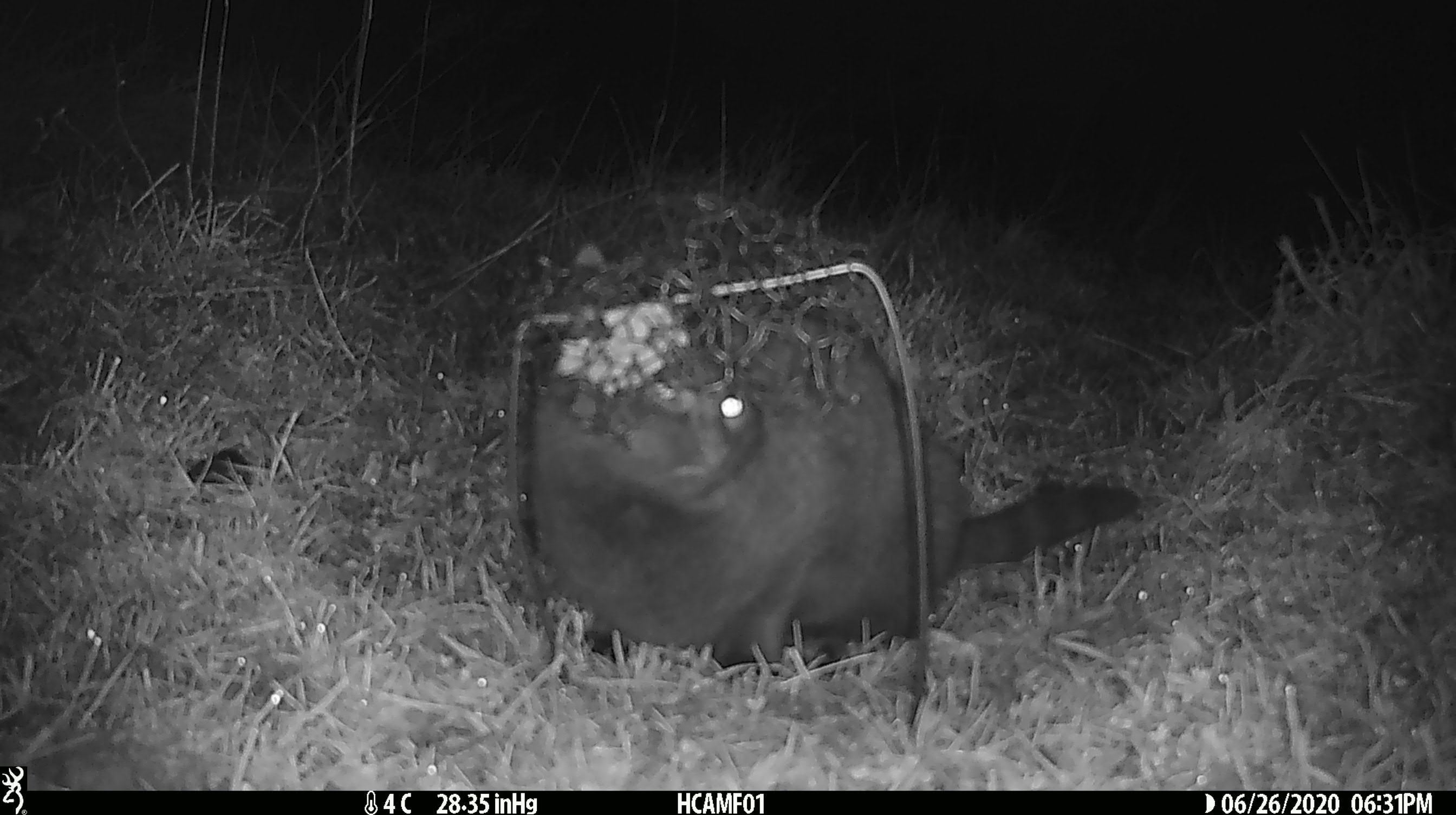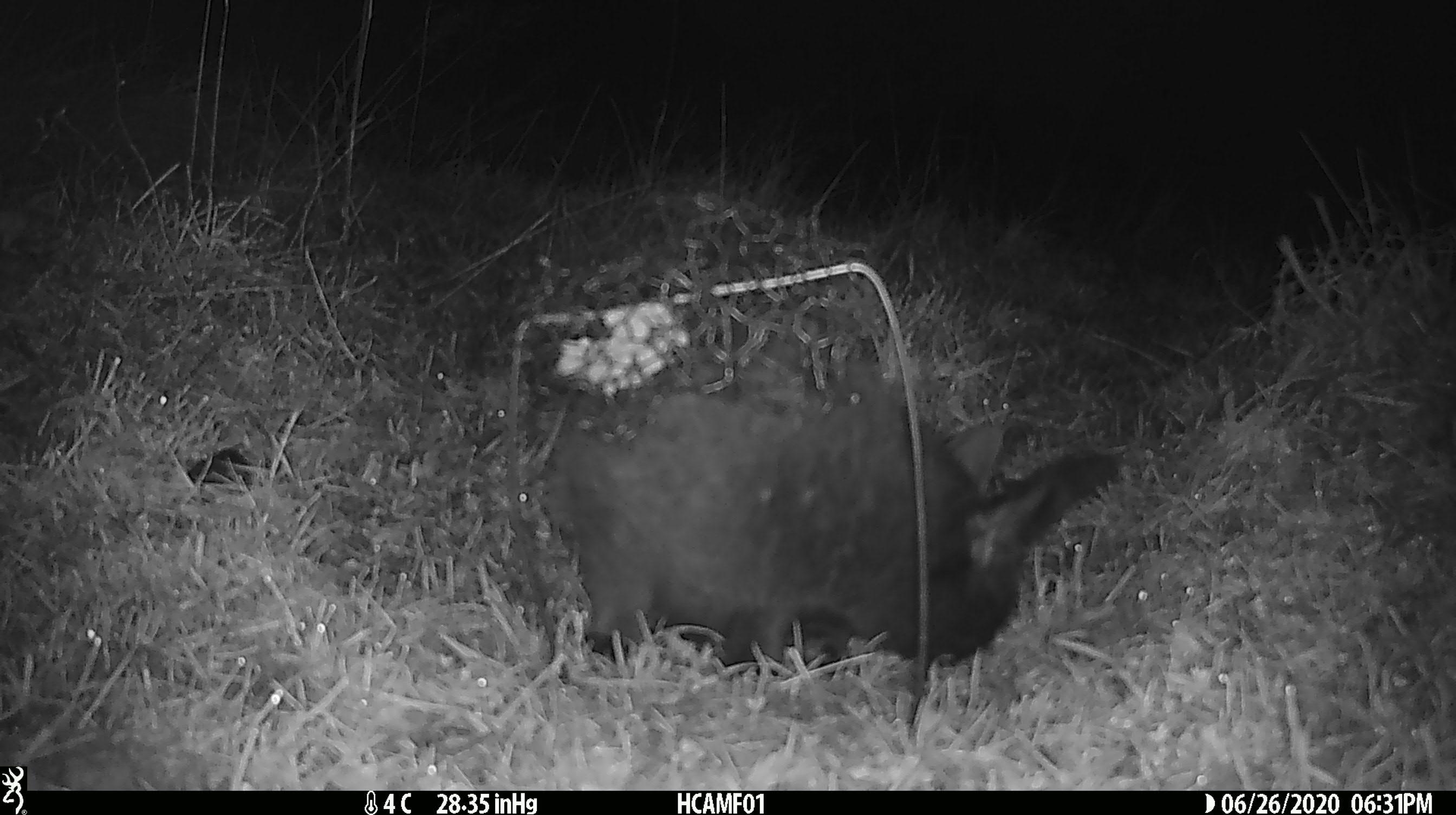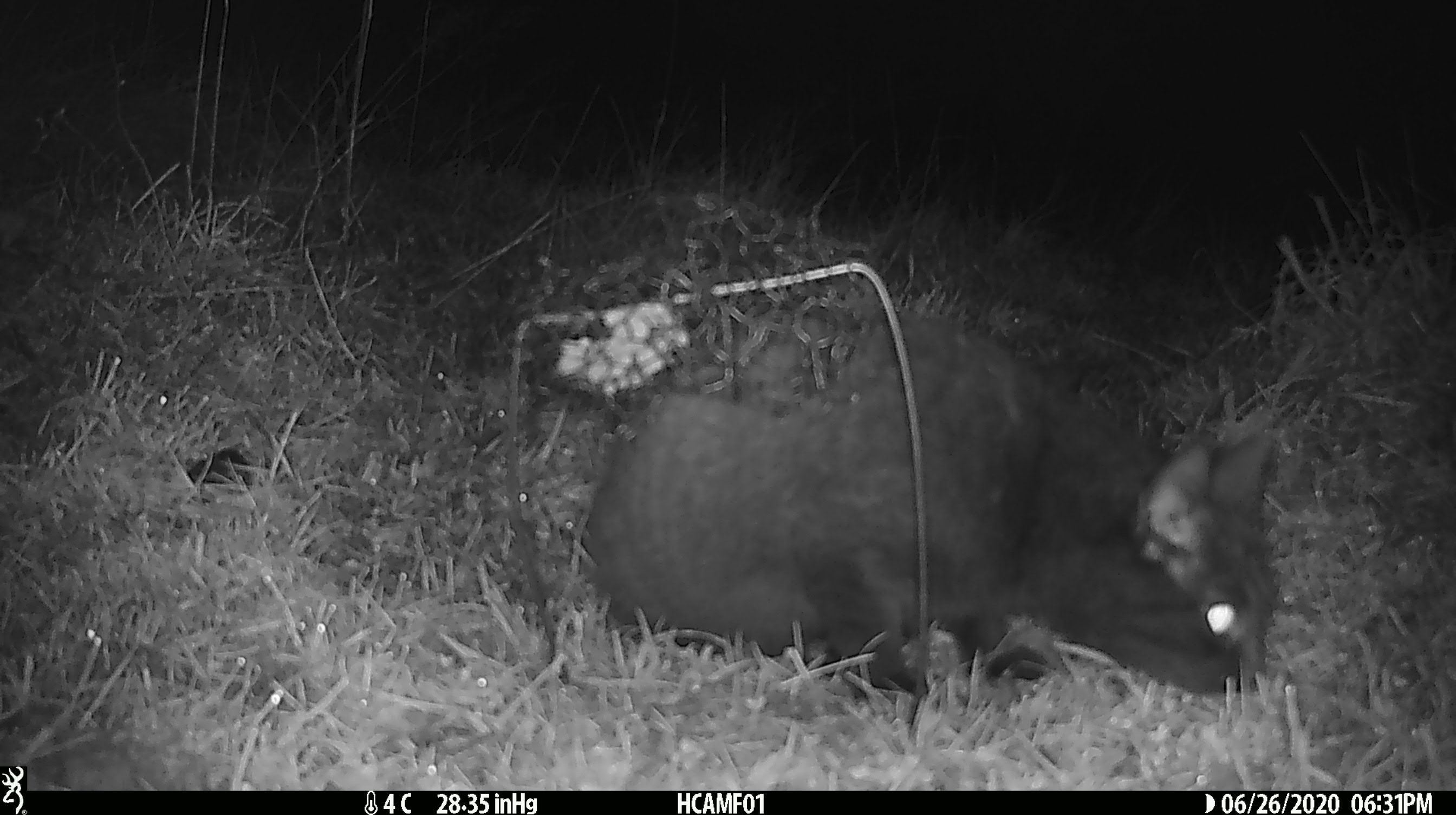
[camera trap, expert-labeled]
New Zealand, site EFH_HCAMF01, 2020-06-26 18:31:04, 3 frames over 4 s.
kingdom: Animalia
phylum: Chordata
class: Mammalia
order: Carnivora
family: Felidae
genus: Felis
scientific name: Felis catus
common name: domestic cat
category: cat